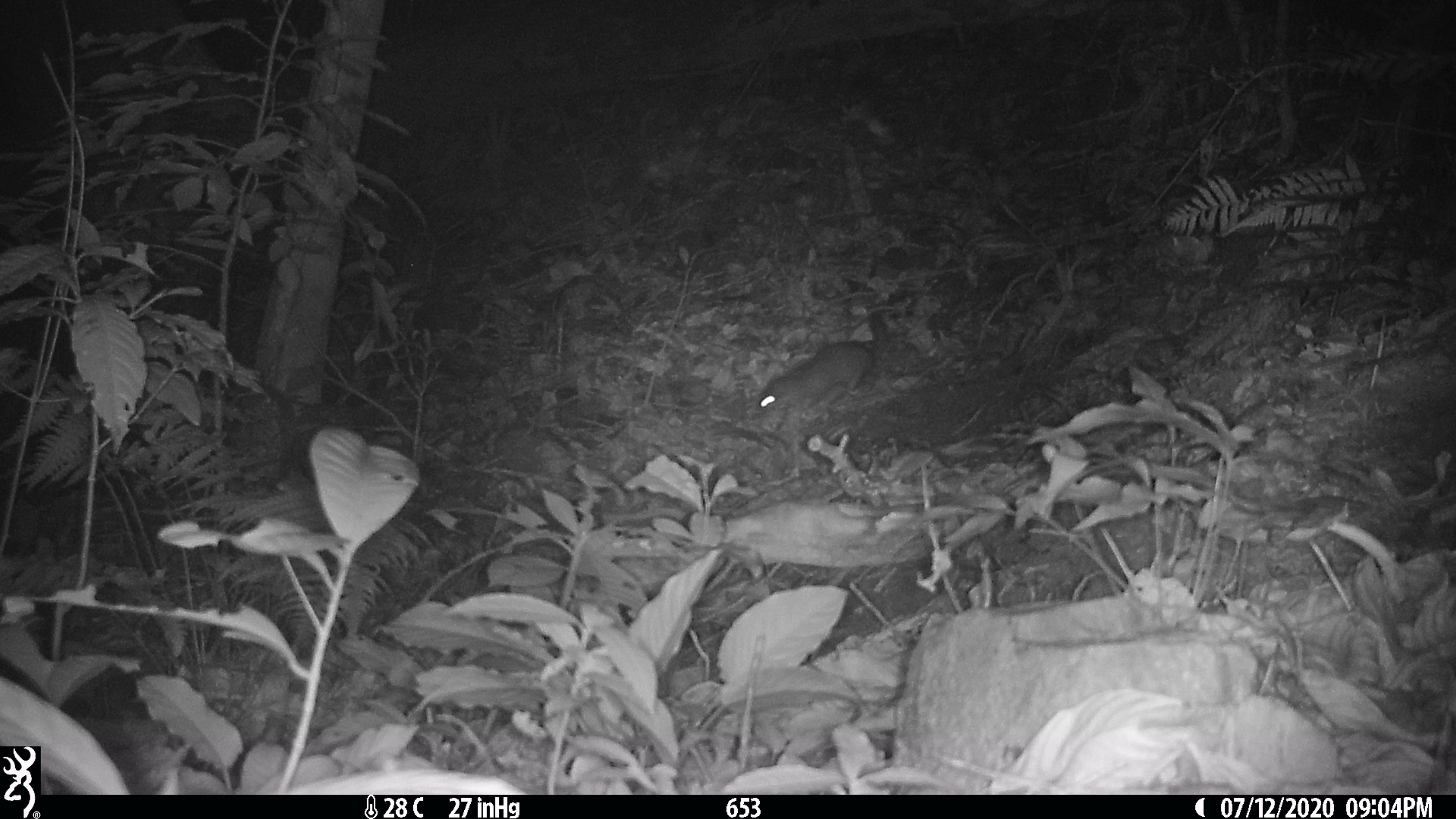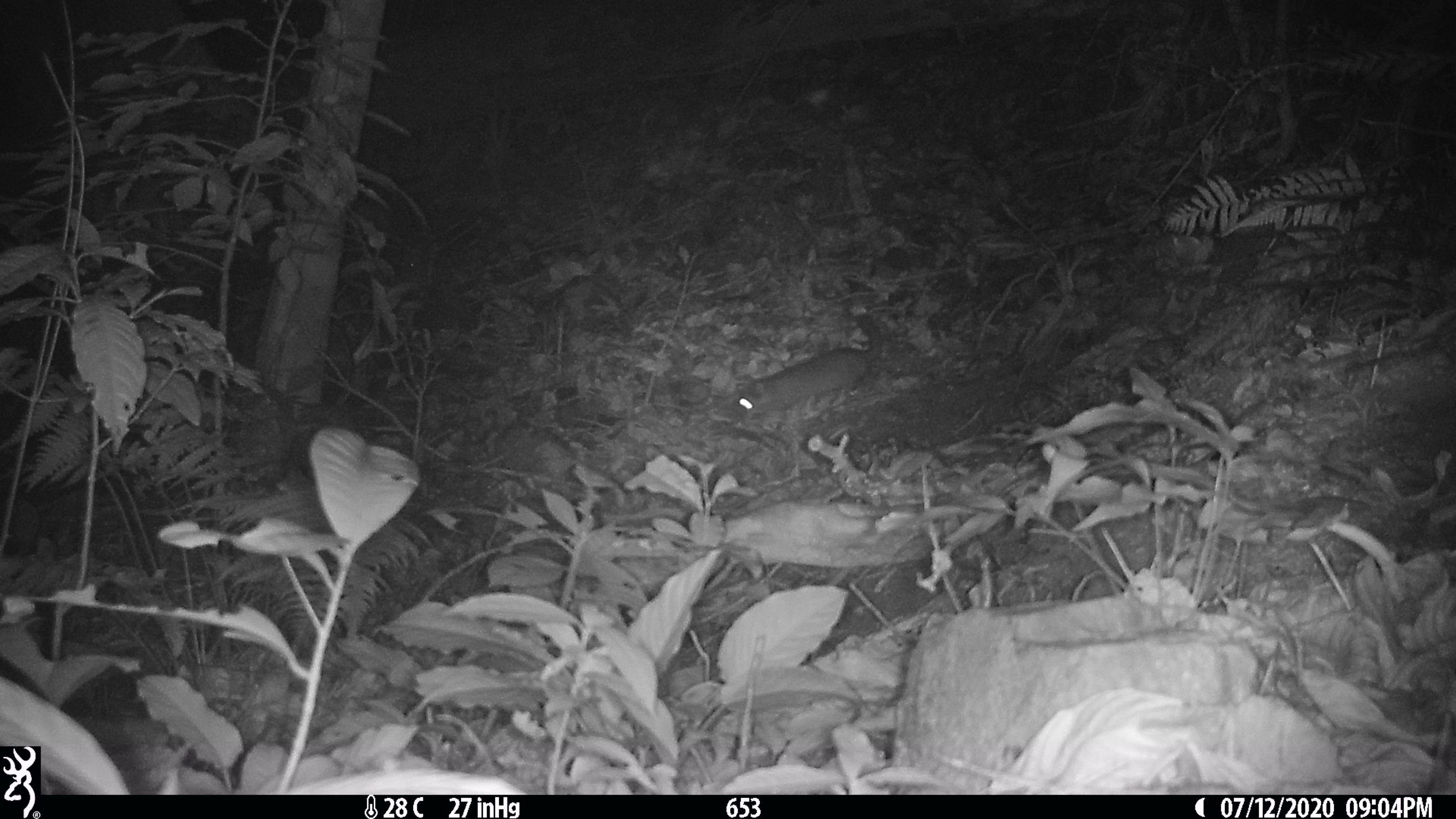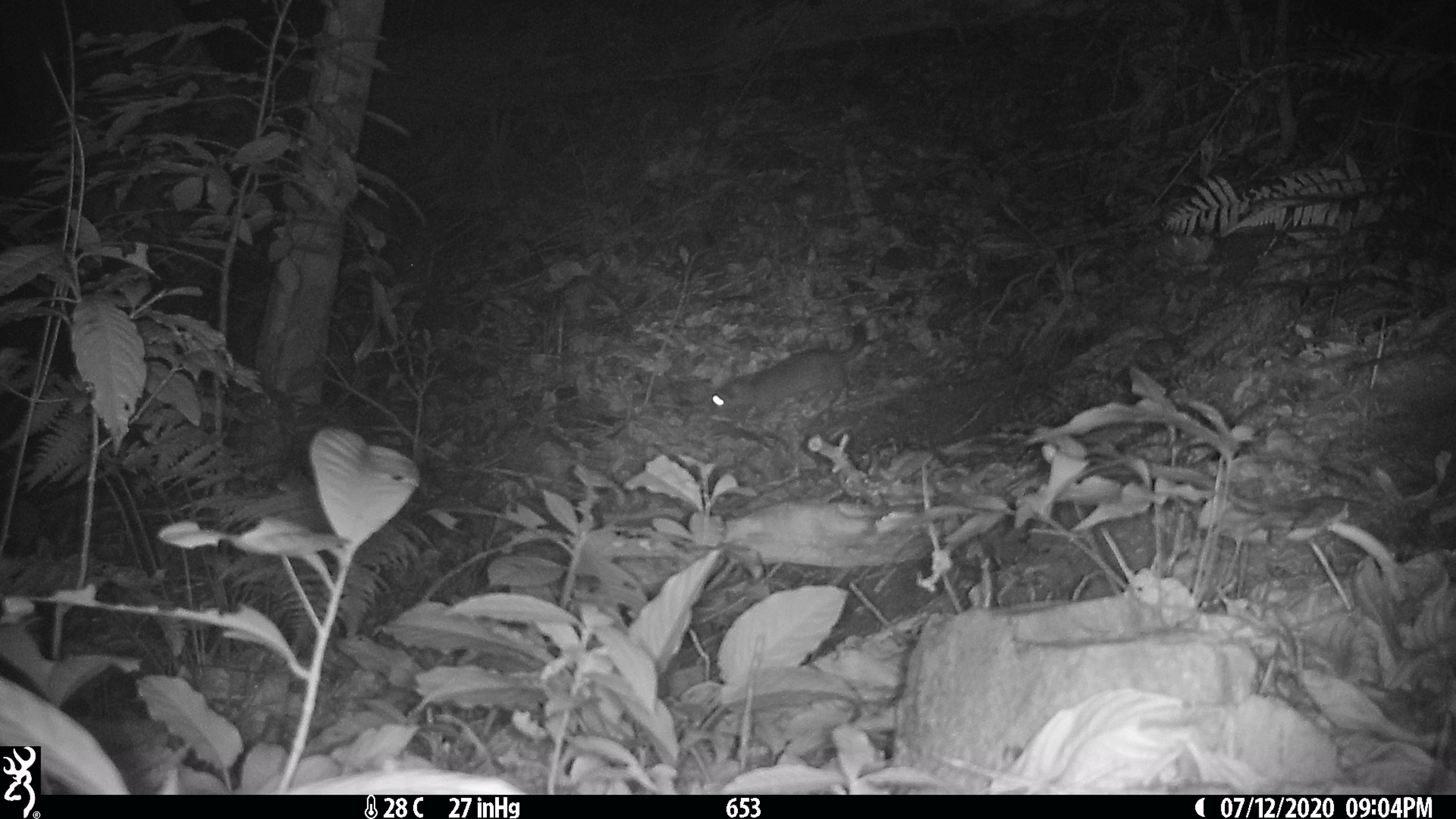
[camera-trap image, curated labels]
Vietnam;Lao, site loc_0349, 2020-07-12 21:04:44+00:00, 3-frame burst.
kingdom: Animalia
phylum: Chordata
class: Mammalia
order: Carnivora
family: Mustelidae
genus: Melogale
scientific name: Melogale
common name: ferret badger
Ferret badger (Melogale). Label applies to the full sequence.